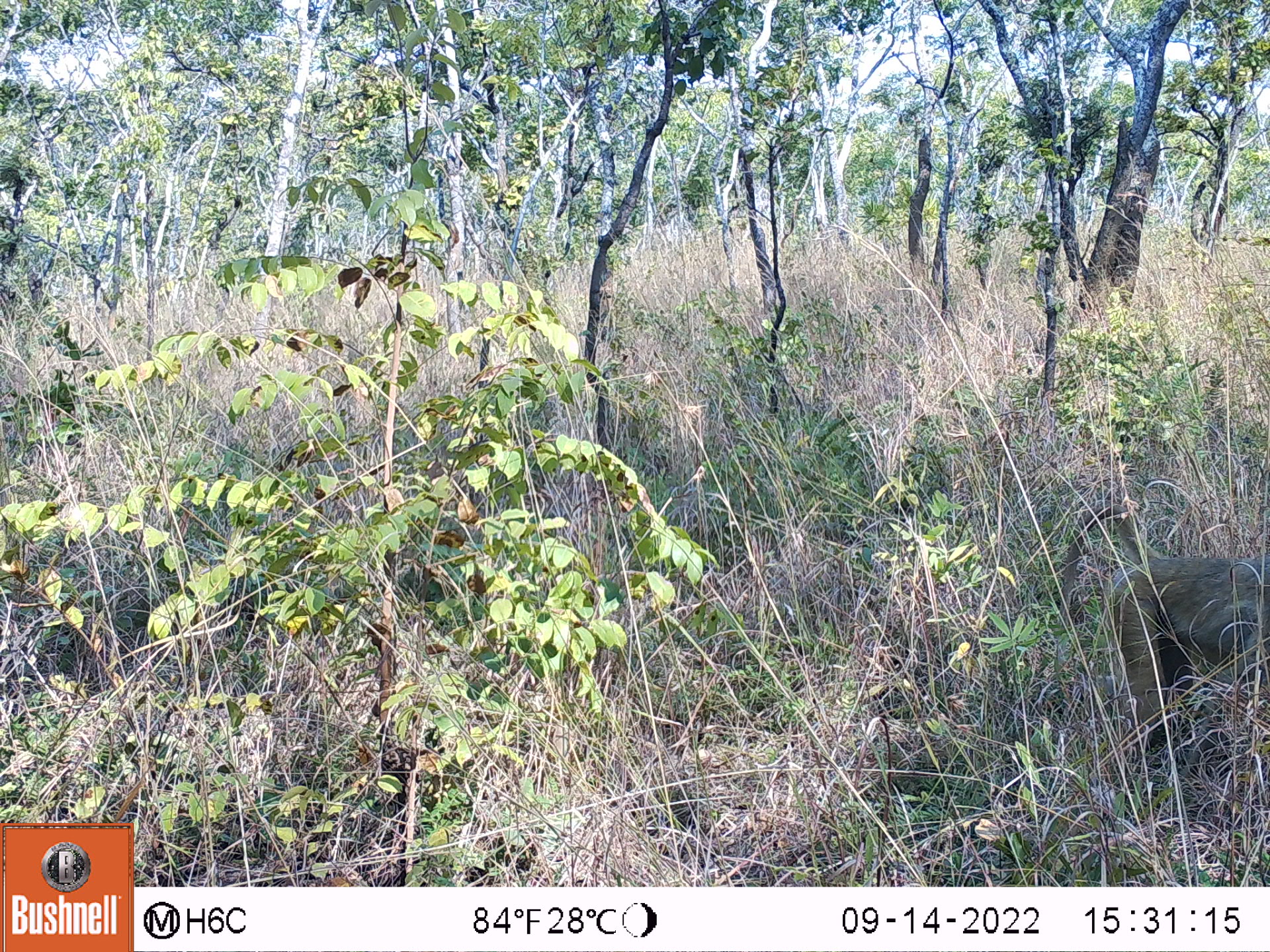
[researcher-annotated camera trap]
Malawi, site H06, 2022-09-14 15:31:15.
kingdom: Animalia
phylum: Chordata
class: Mammalia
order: Primates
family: Cercopithecidae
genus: Papio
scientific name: Papio cynocephalus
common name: yellow baboon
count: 1